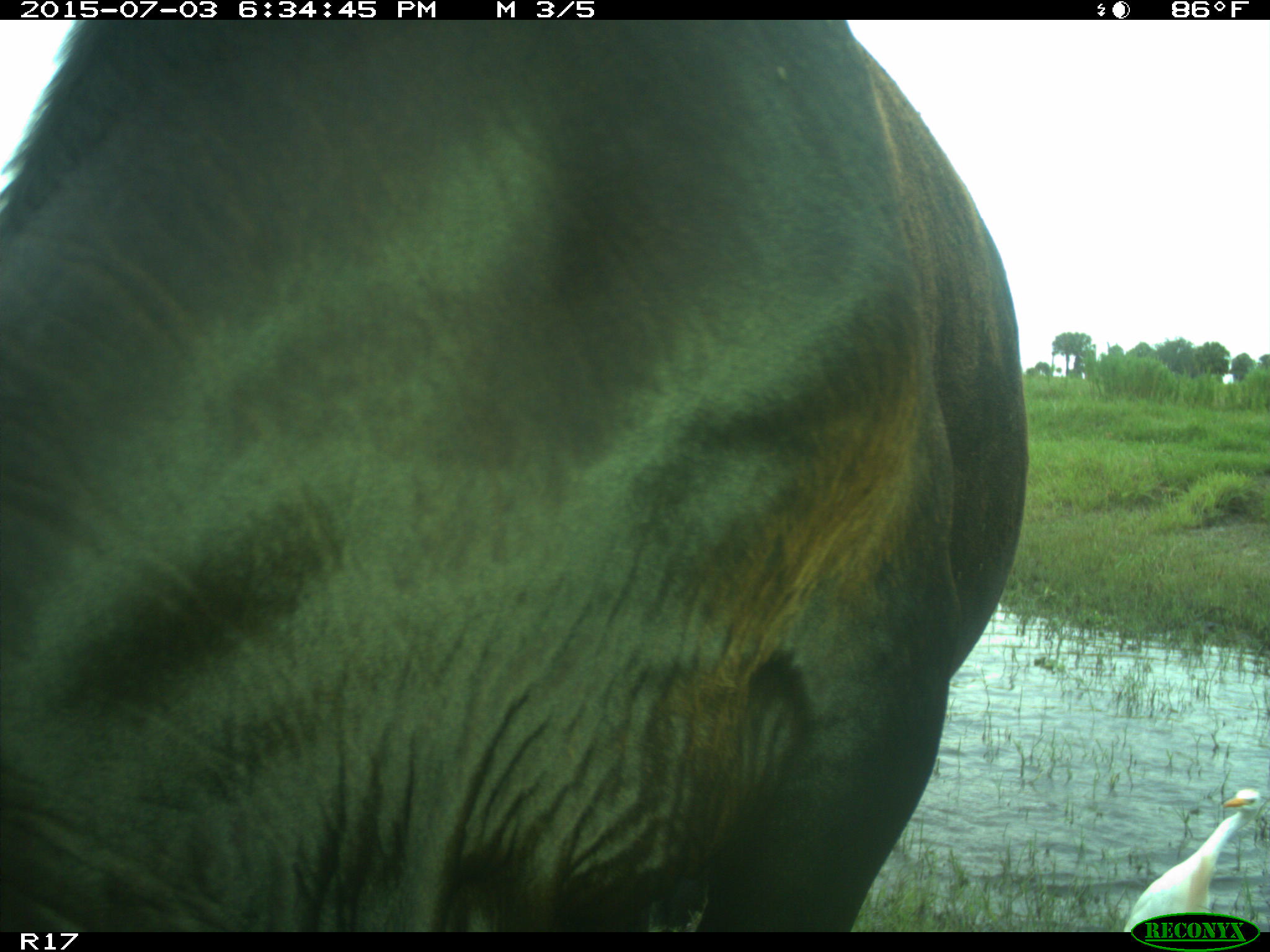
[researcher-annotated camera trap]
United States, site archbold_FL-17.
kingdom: Animalia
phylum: Chordata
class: Mammalia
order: Artiodactyla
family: Bovidae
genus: Bos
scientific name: Bos taurus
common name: domestic cow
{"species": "Bos taurus (domestic cow)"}